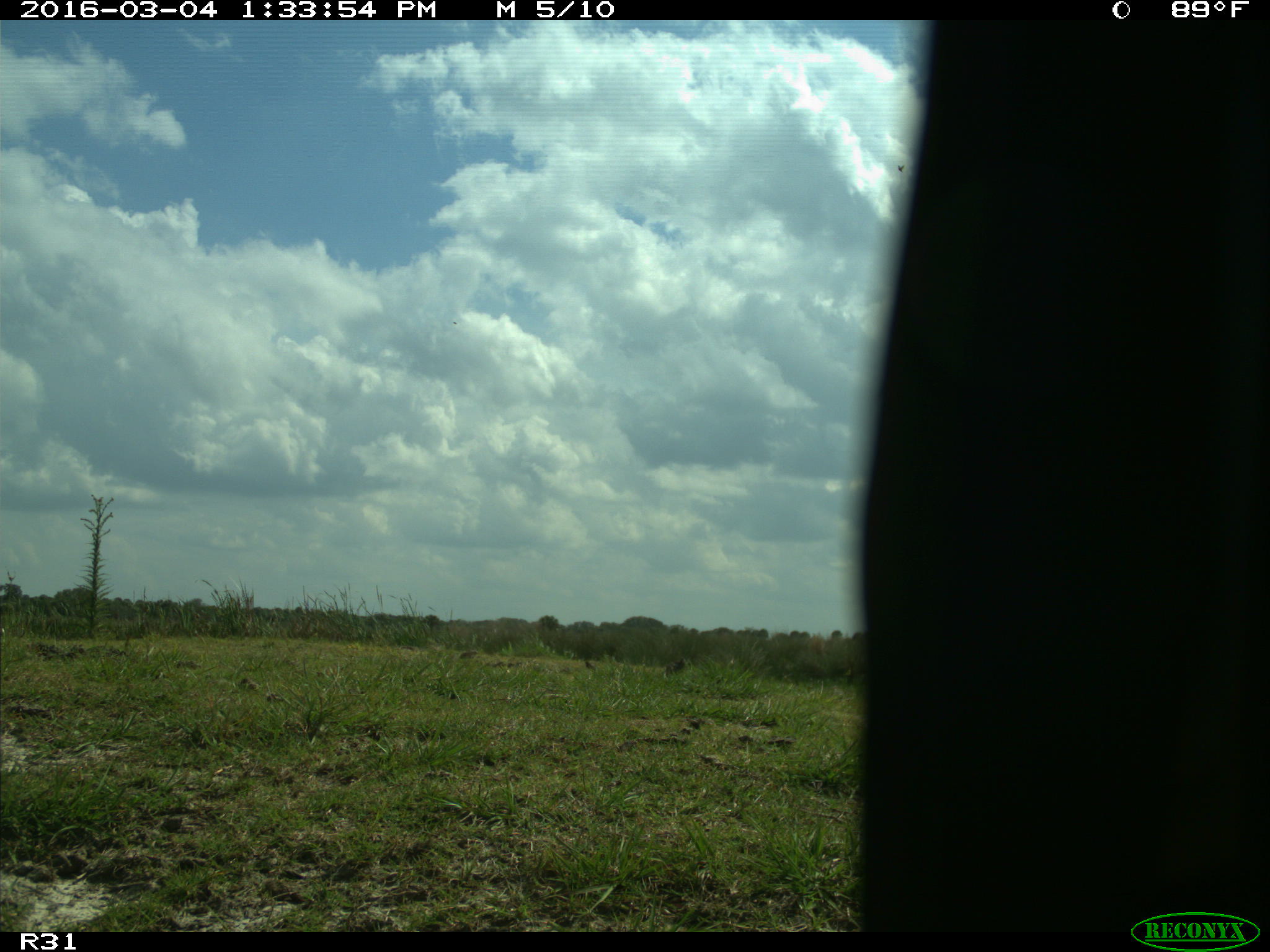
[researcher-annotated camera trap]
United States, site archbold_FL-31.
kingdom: Animalia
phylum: Chordata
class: Aves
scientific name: Aves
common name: birds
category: unidentified bird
Unidentified bird (birds) (Aves).